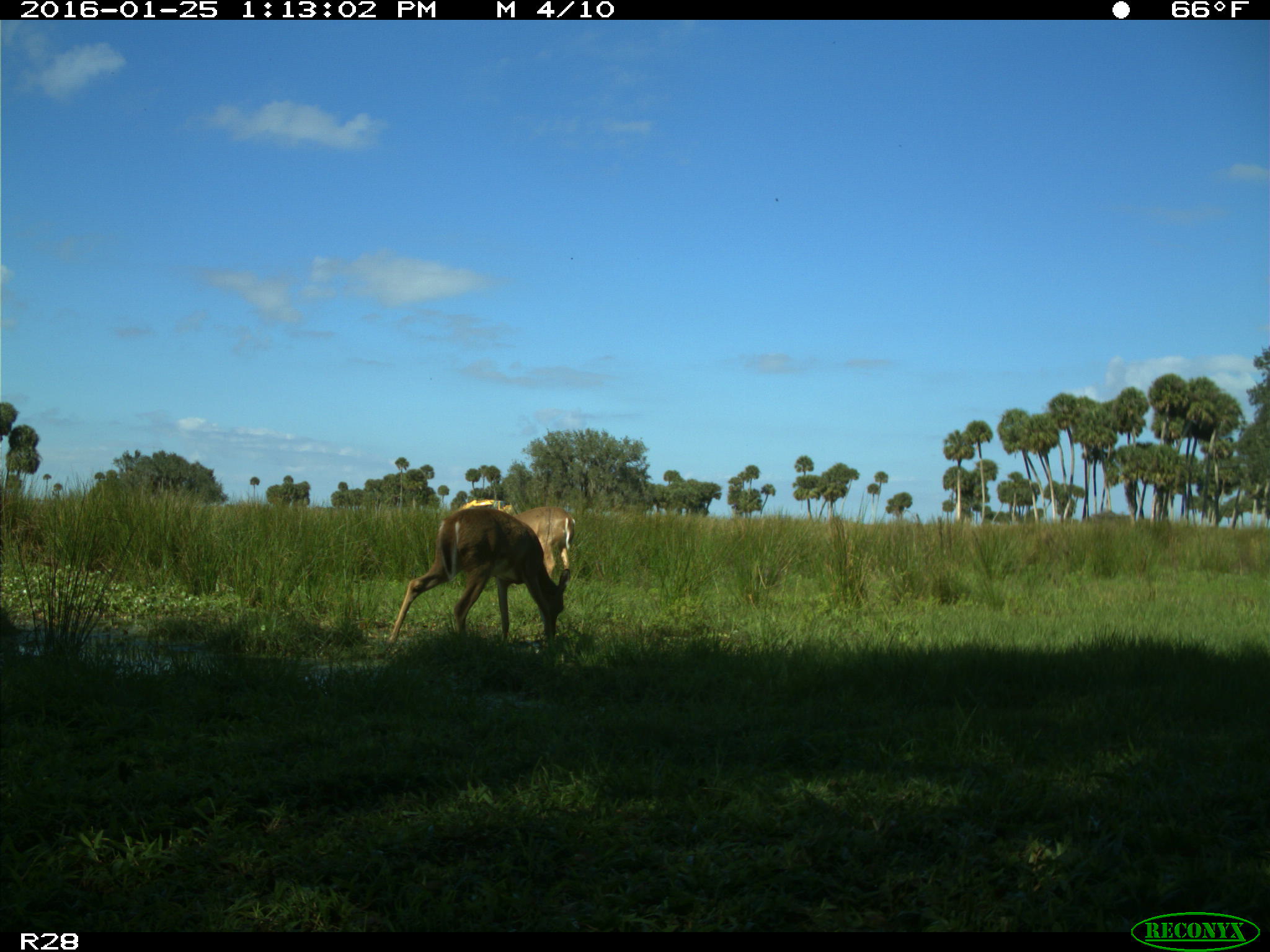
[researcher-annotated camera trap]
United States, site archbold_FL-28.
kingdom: Animalia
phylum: Chordata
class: Mammalia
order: Artiodactyla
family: Cervidae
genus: Odocoileus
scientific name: Odocoileus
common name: deer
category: unidentified deer